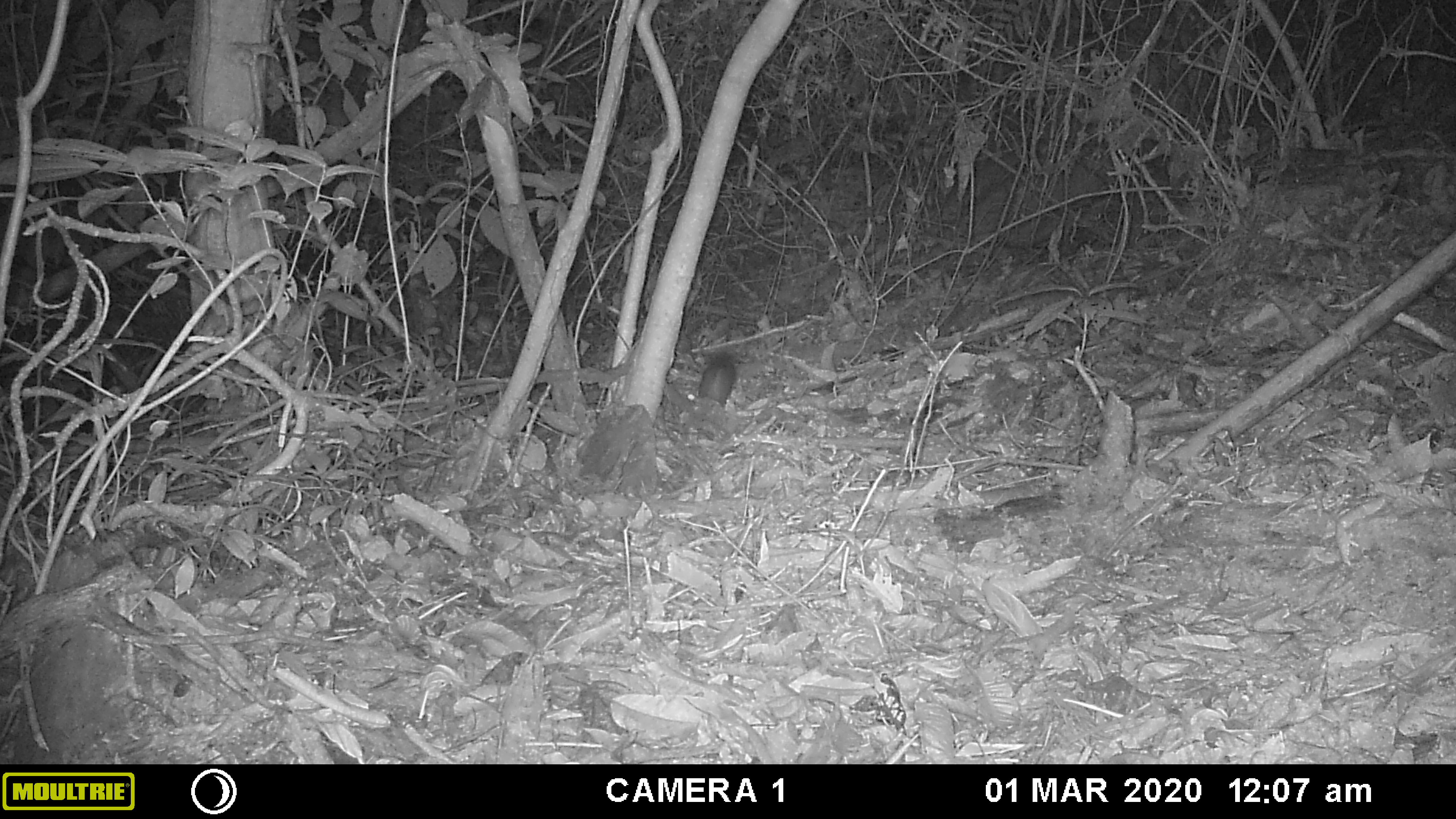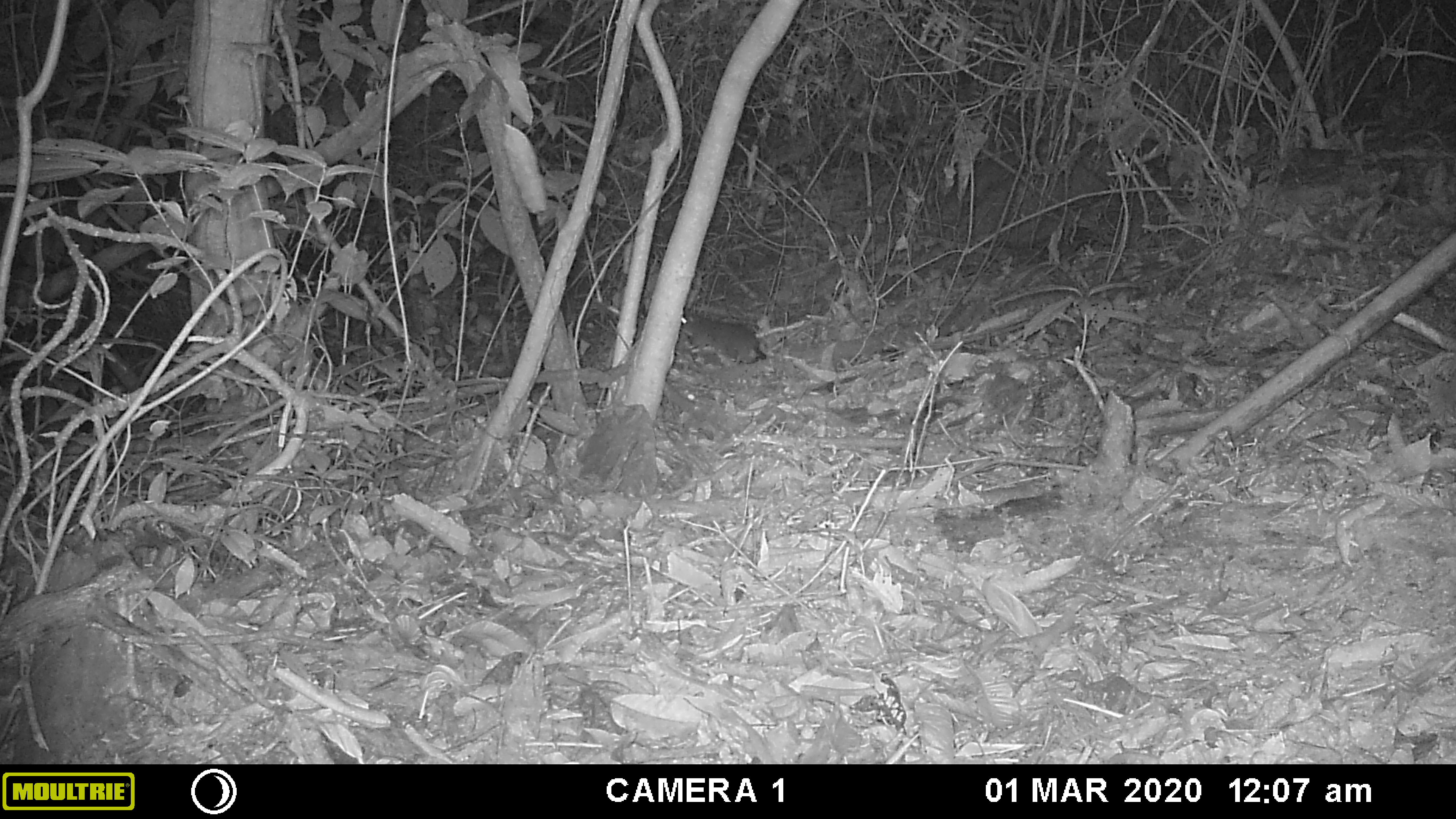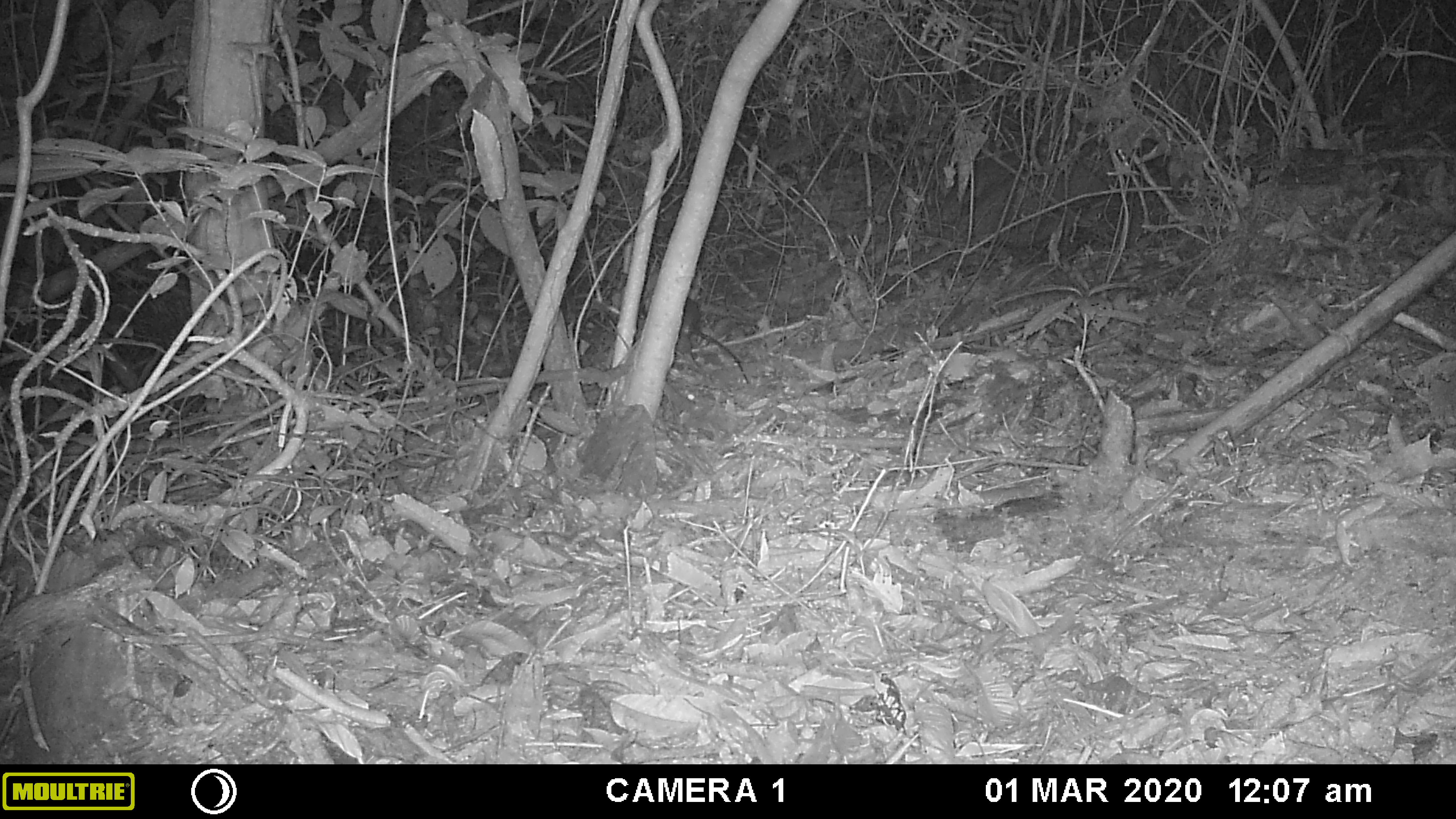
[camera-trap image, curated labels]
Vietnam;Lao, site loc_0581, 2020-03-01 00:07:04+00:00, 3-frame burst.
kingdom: Animalia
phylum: Chordata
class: Mammalia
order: Rodentia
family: Muridae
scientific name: Muridae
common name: old-world mice and rats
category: unidentified murid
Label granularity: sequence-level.